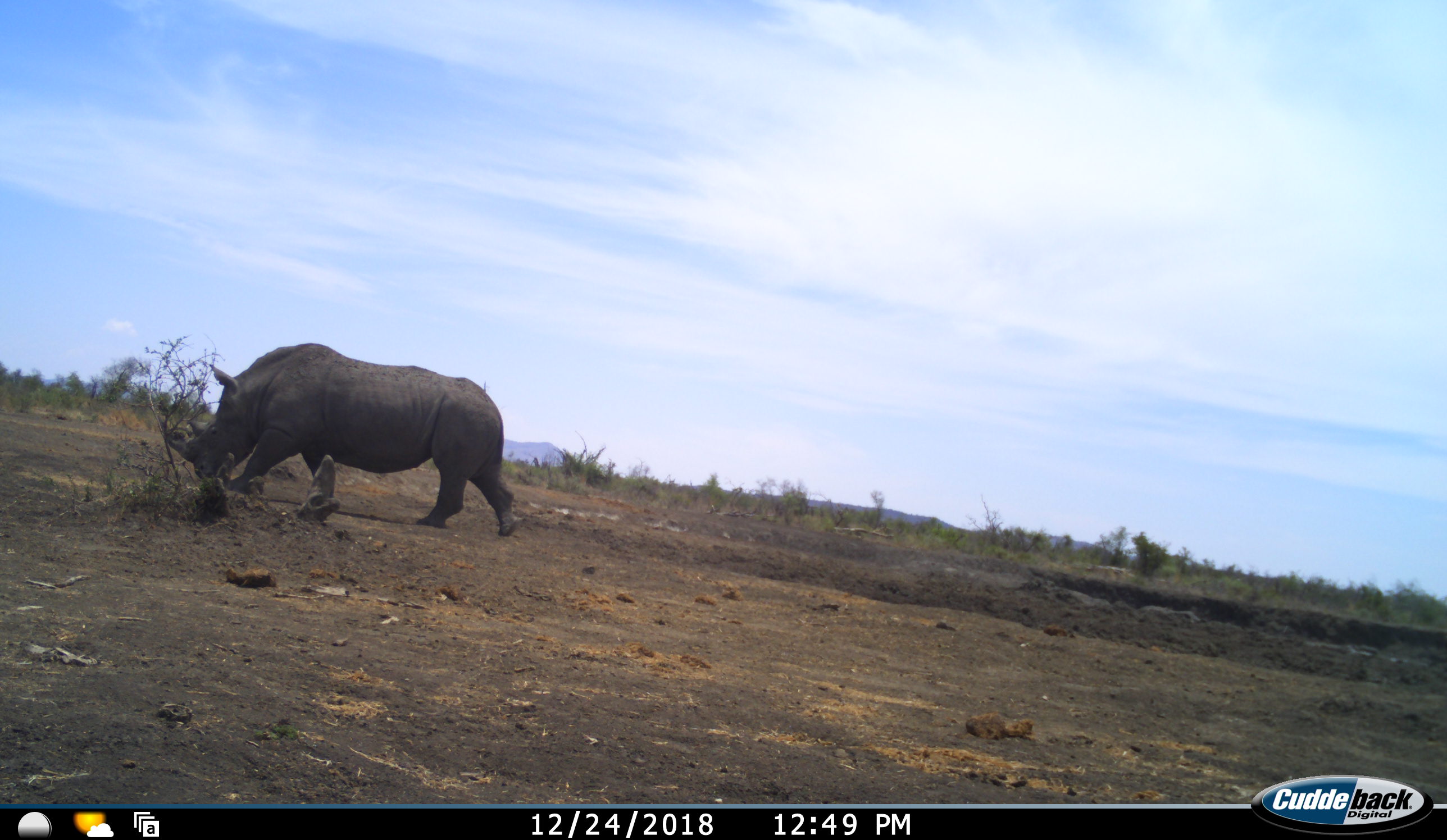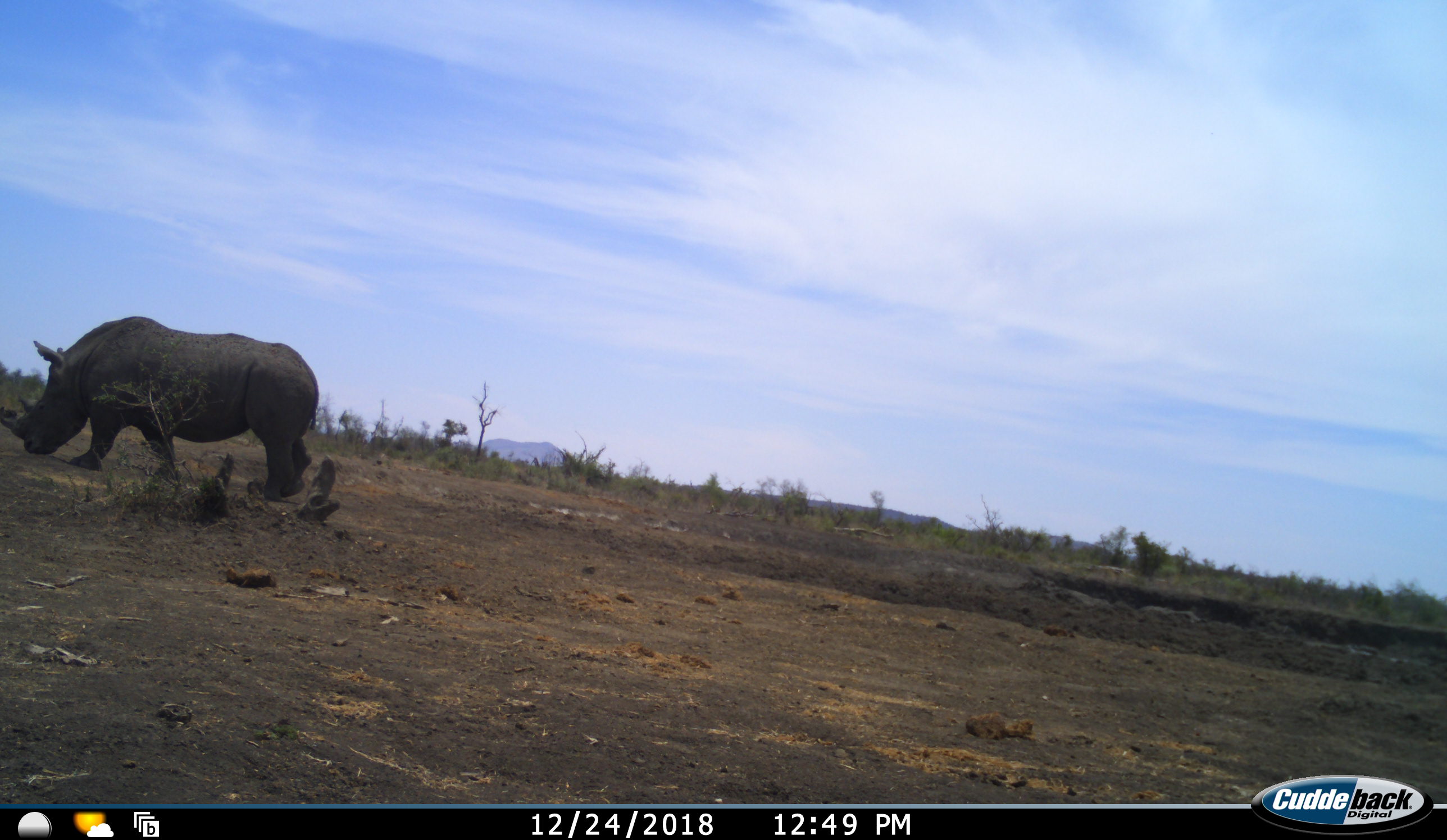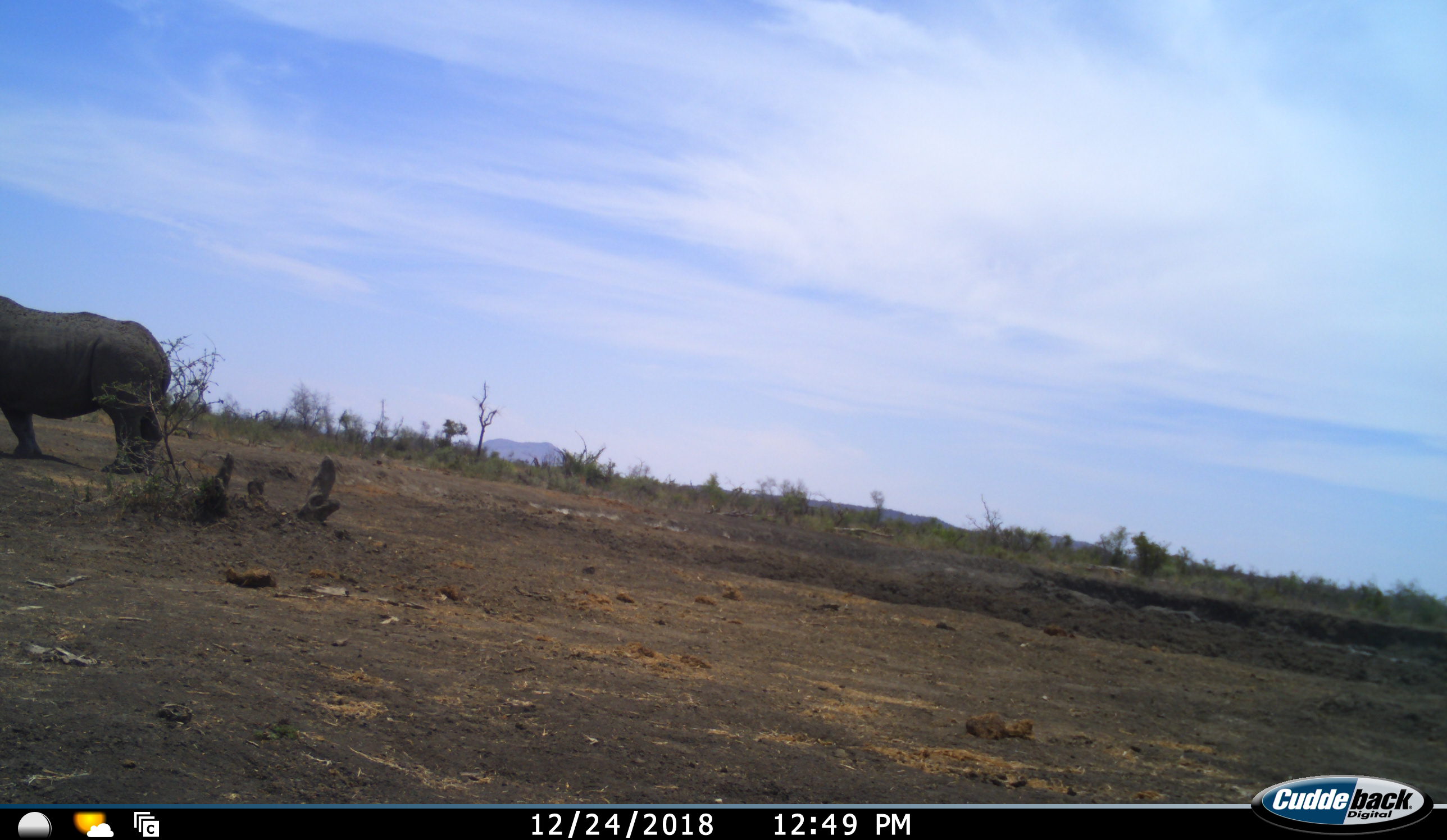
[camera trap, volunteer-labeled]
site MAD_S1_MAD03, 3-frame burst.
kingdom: Animalia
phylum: Chordata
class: Mammalia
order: Perissodactyla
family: Rhinocerotidae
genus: Ceratotherium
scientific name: Ceratotherium simum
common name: white rhinoceros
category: rhinoceroswhite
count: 1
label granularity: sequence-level